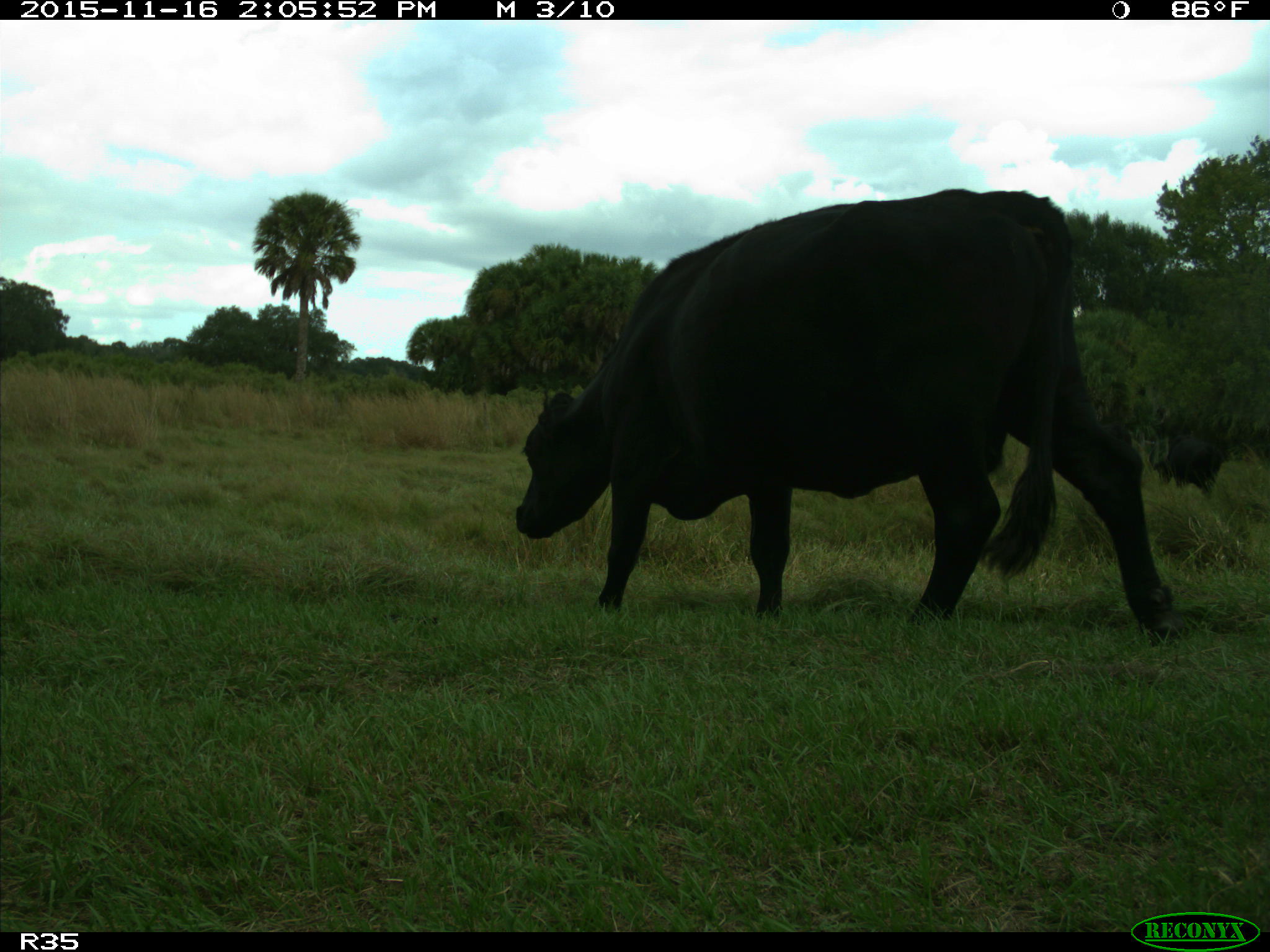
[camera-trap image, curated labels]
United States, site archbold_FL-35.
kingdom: Animalia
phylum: Chordata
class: Mammalia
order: Artiodactyla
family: Bovidae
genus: Bos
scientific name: Bos taurus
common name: domestic cow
Bos taurus (domestic cow).